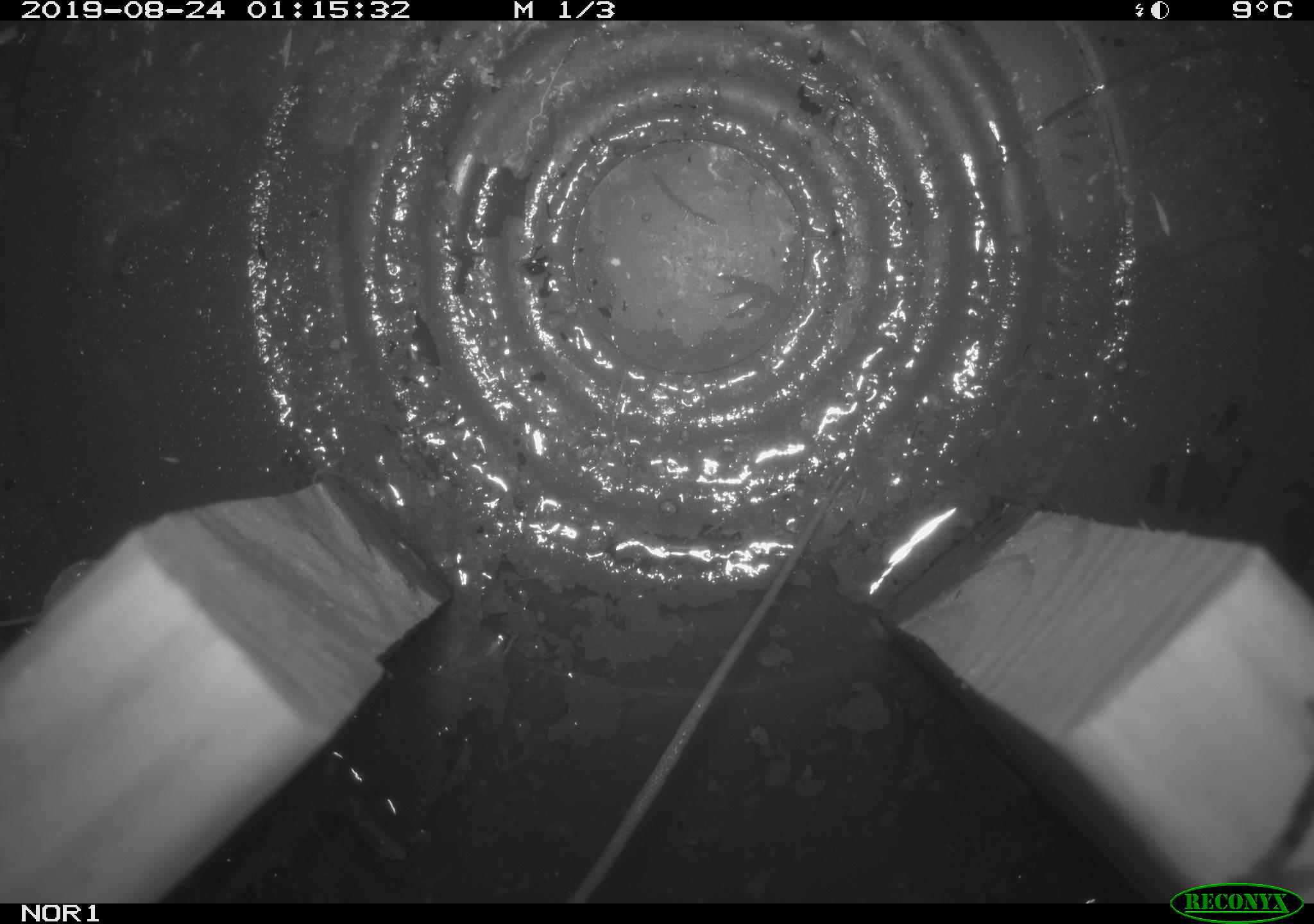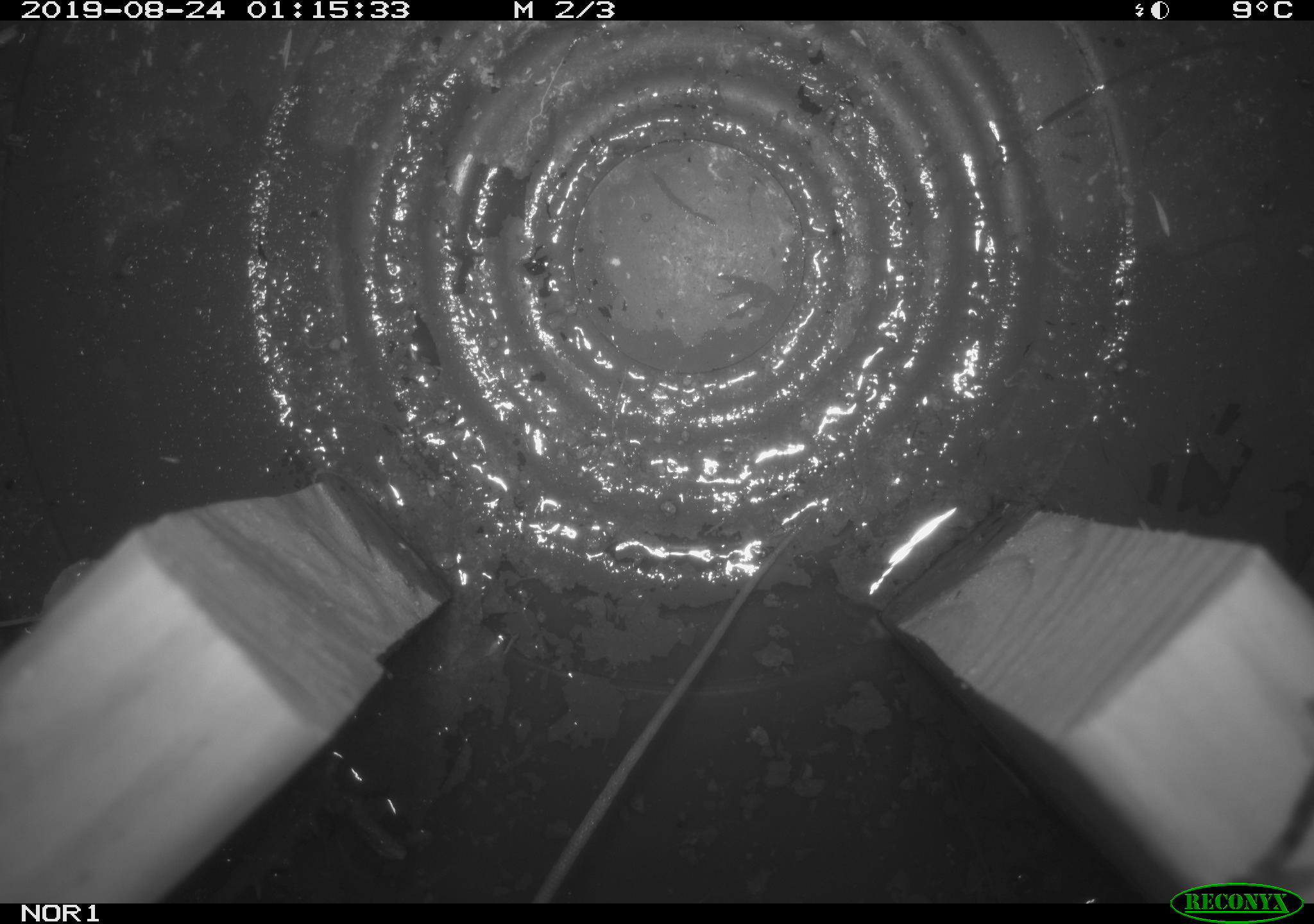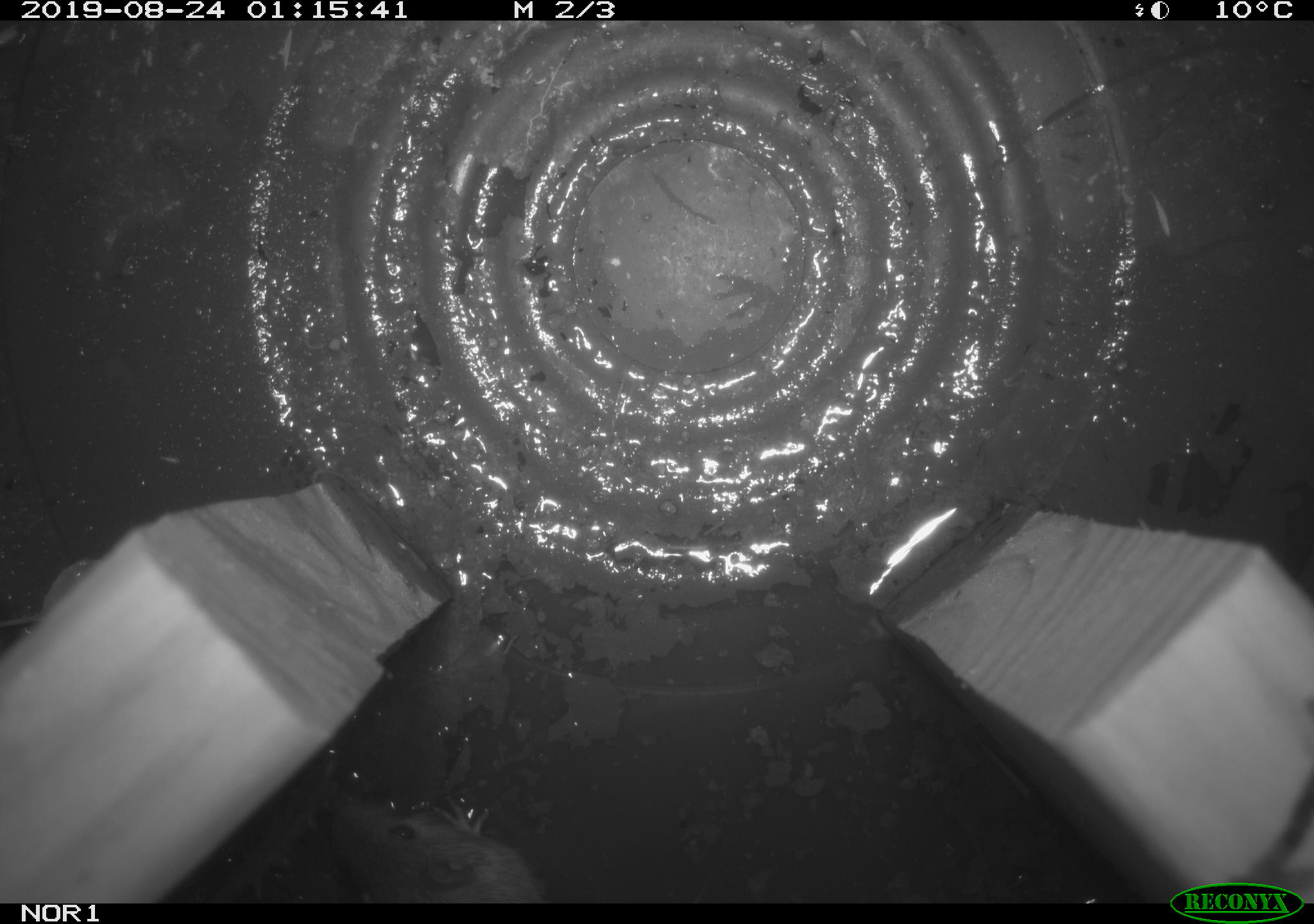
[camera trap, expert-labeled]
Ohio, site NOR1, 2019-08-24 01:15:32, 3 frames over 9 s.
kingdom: Animalia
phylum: Chordata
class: Mammalia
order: Rodentia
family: Zapodidae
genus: Napaeozapus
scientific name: Napaeozapus insignis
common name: woodland jumping mouse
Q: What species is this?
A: Woodland jumping mouse (Napaeozapus insignis).